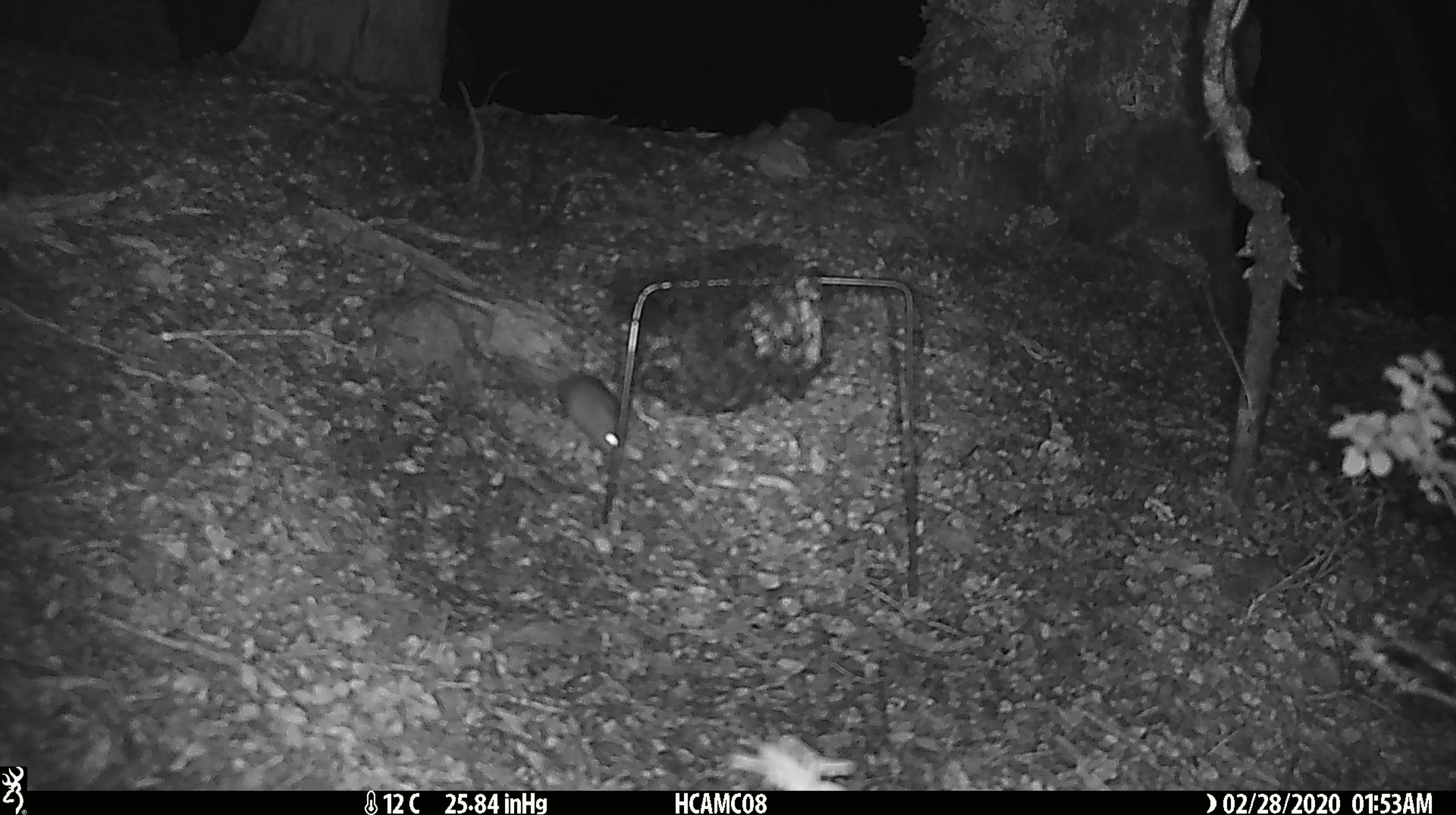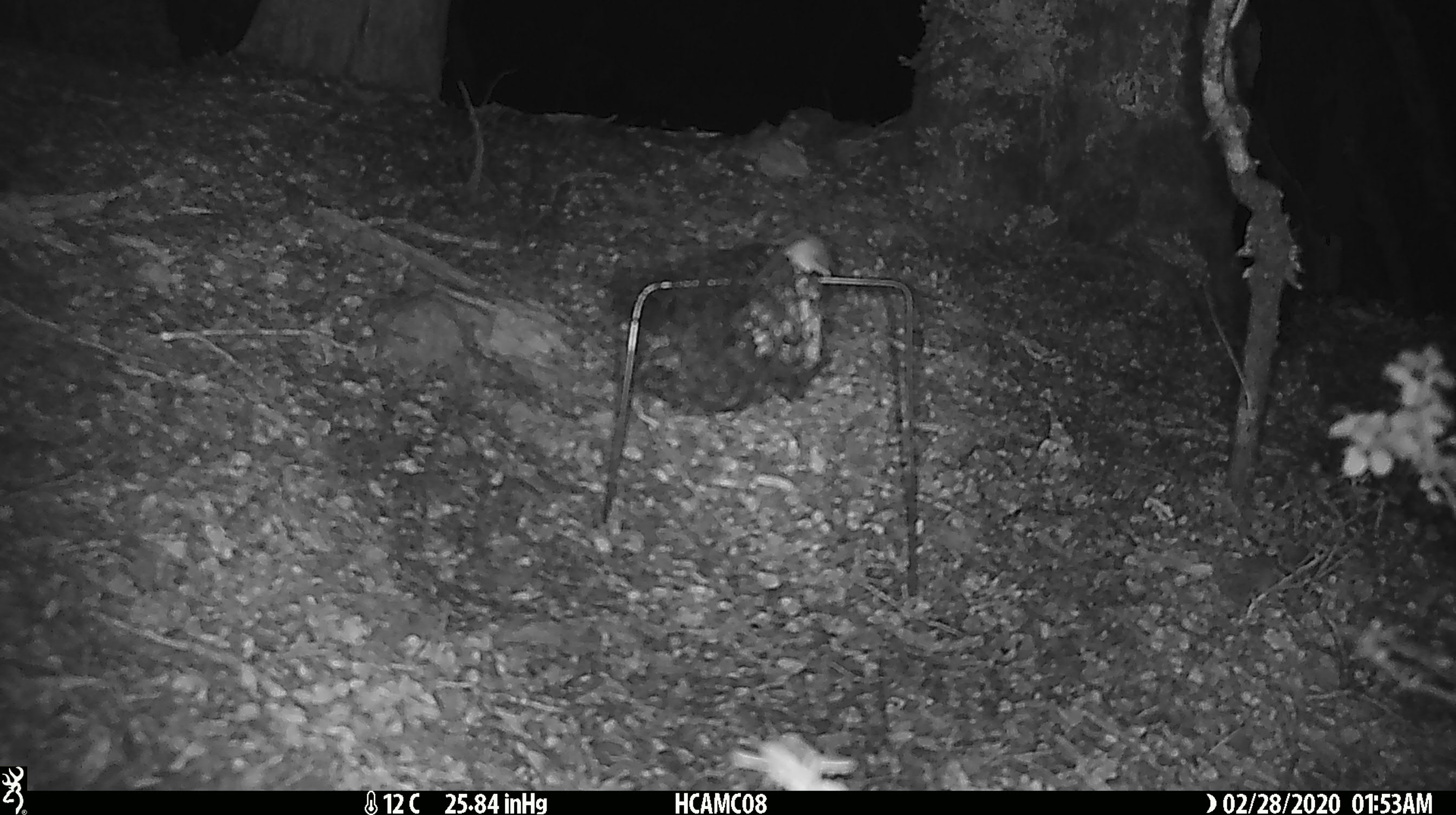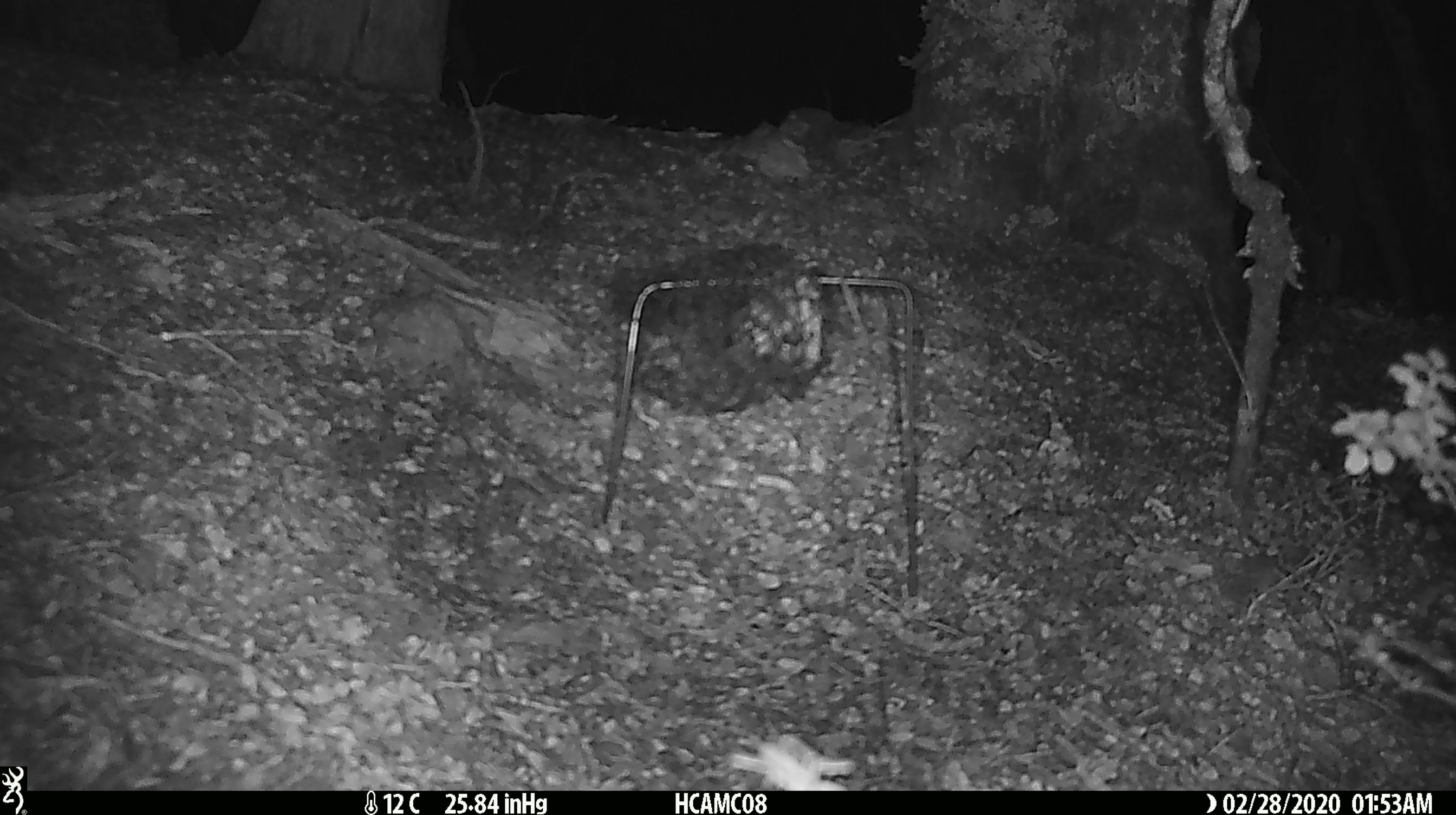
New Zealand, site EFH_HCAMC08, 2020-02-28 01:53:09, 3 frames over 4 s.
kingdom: Animalia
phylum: Chordata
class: Mammalia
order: Rodentia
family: Muridae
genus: Mus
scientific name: Mus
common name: mouse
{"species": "mouse (Mus)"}